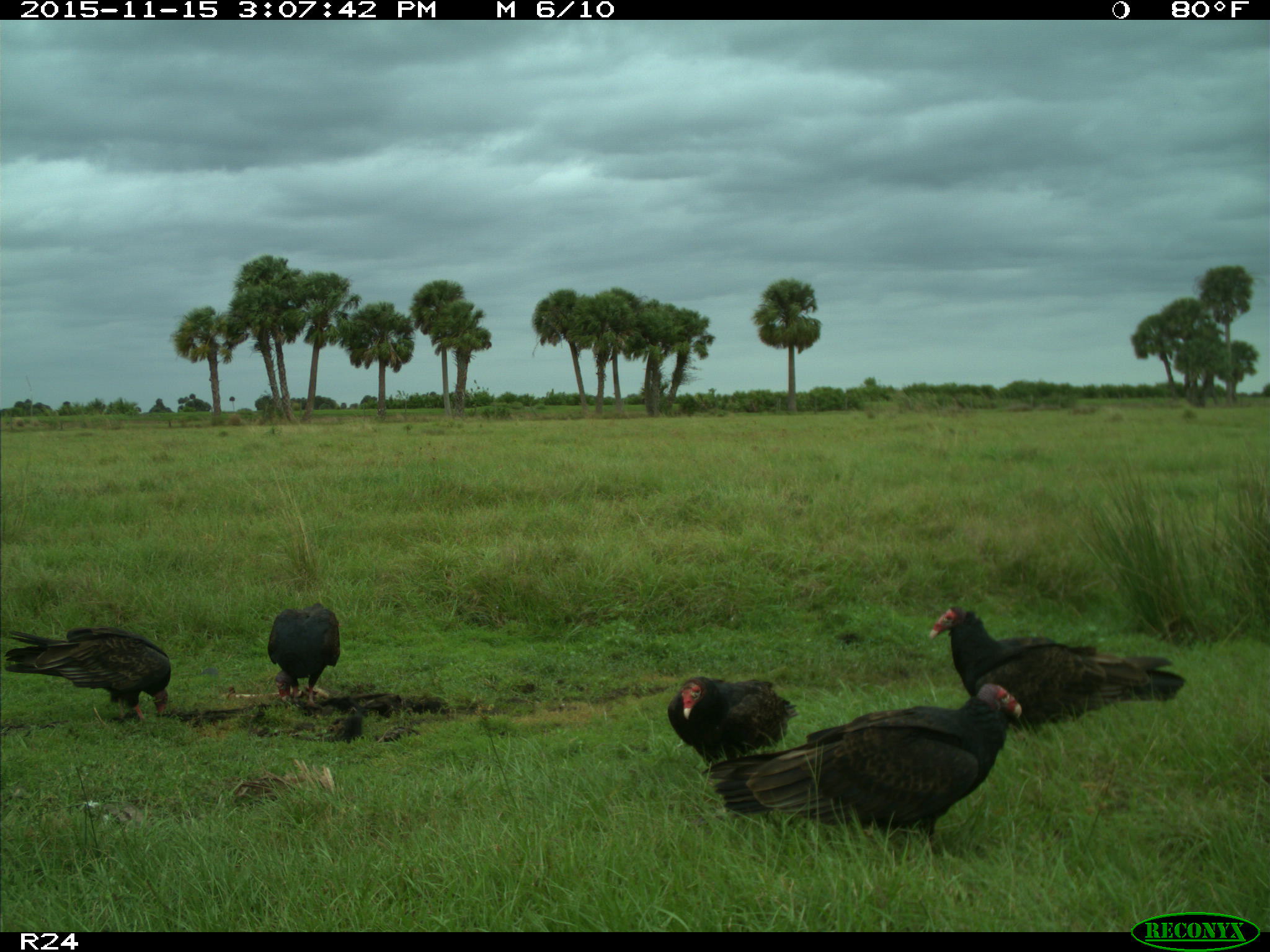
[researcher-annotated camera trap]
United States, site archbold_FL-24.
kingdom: Animalia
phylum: Chordata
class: Aves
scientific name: Aves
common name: birds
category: unidentified bird